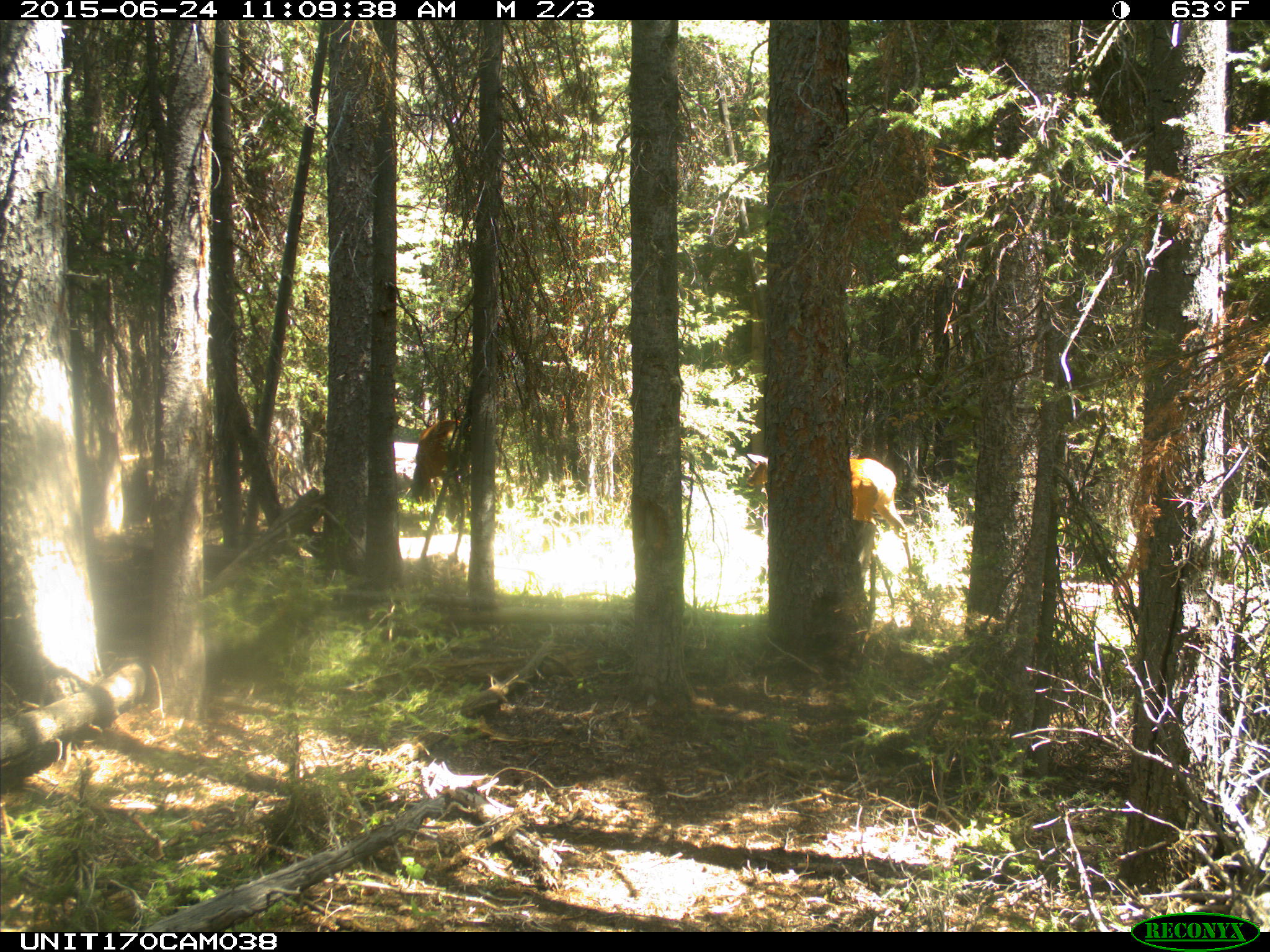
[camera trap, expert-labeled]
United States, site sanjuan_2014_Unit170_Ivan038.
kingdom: Animalia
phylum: Chordata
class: Mammalia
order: Artiodactyla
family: Cervidae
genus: Cervus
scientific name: Cervus elaphus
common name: red deer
Cervus elaphus (red deer).